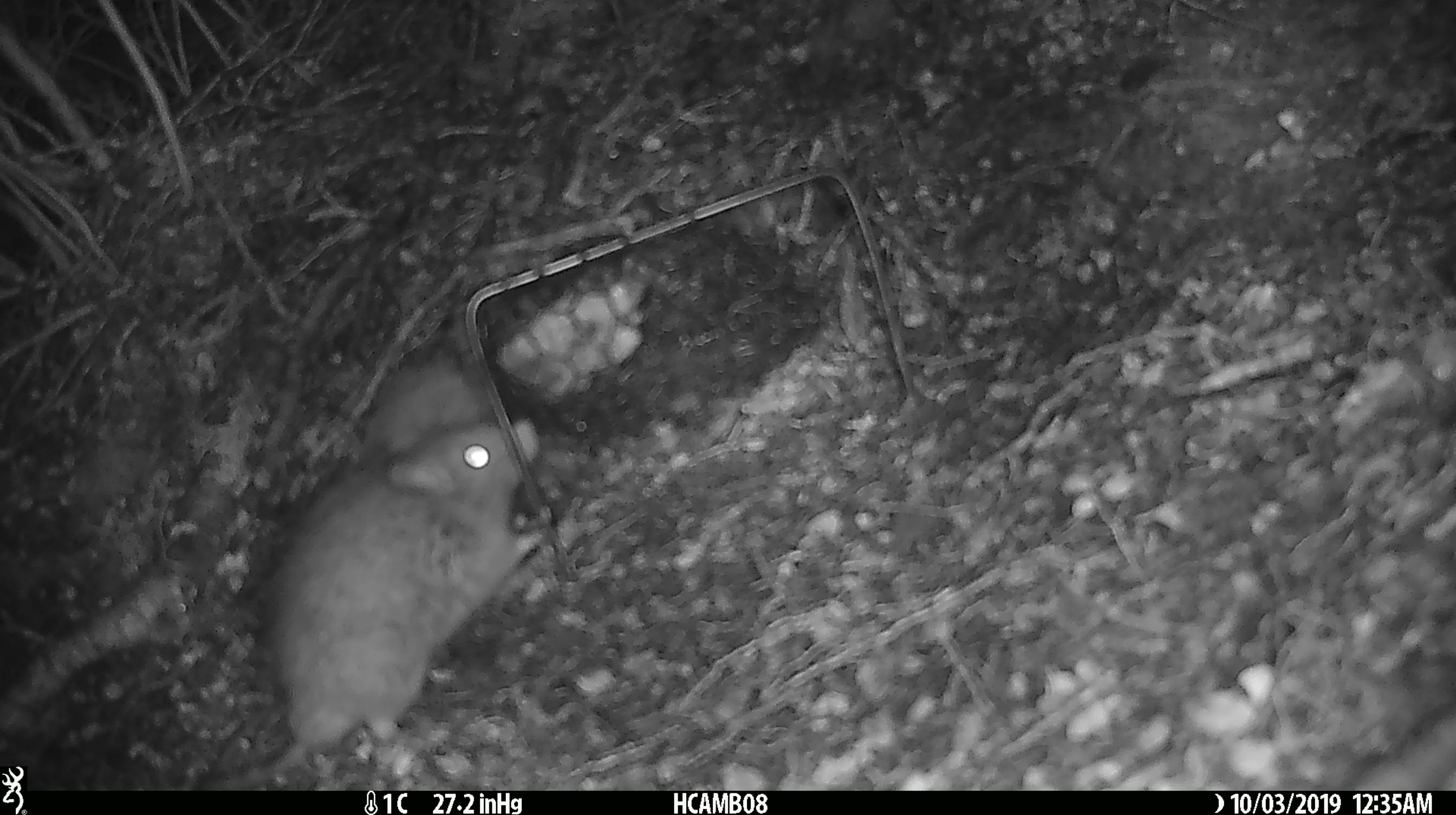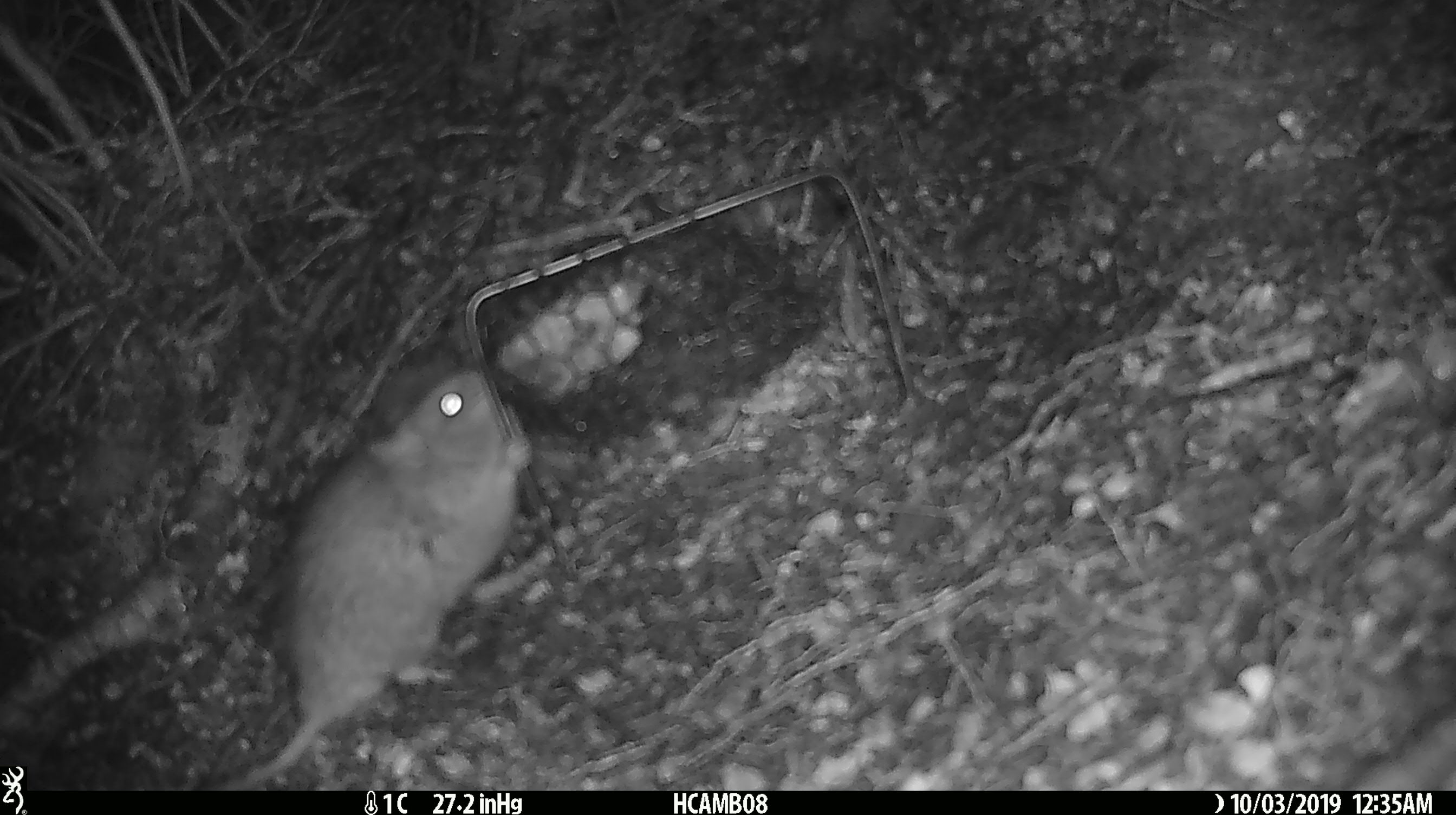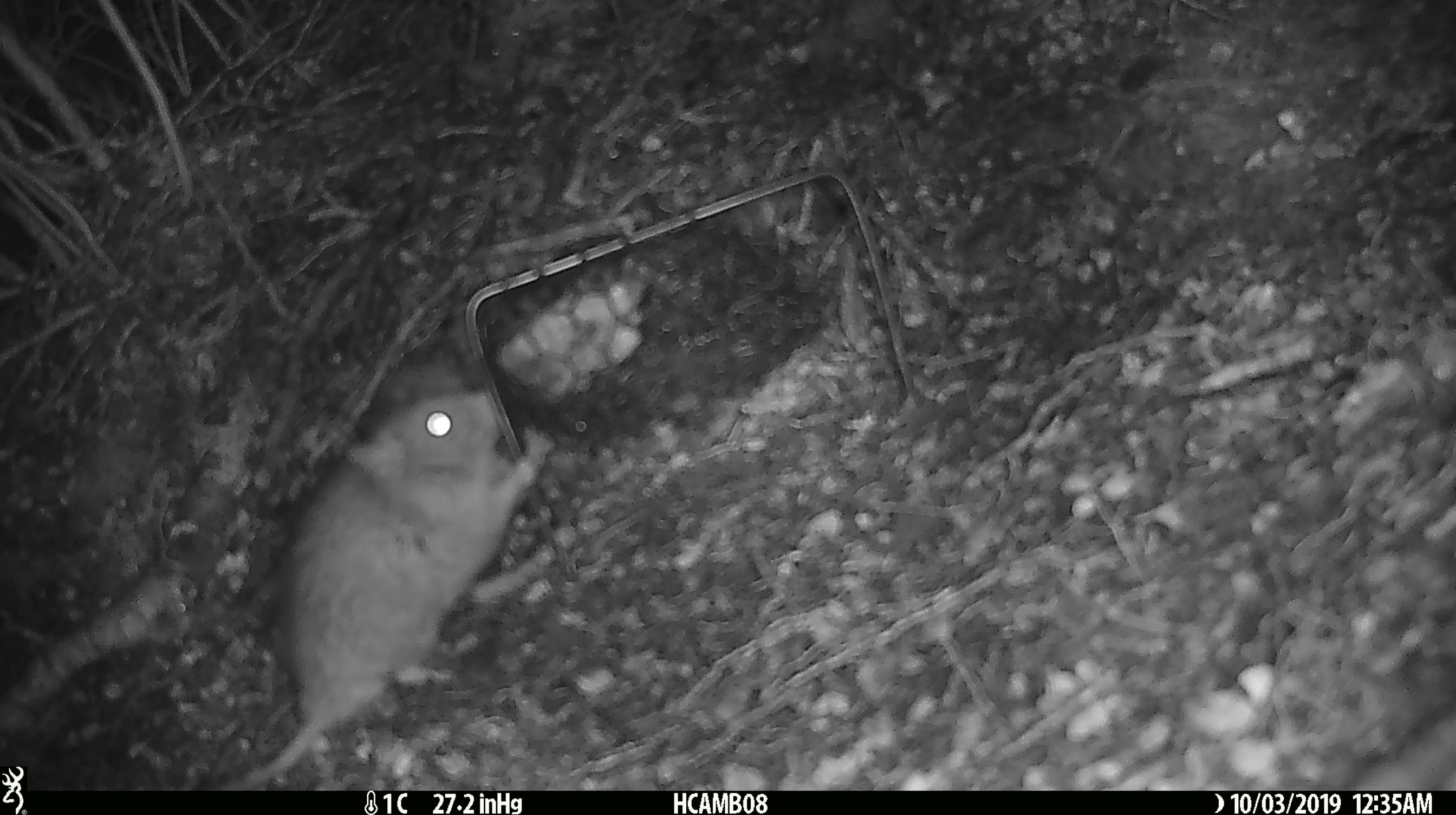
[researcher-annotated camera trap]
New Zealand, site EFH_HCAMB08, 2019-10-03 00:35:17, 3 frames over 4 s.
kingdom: Animalia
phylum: Chordata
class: Mammalia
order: Rodentia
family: Muridae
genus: Rattus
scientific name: Rattus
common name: rat